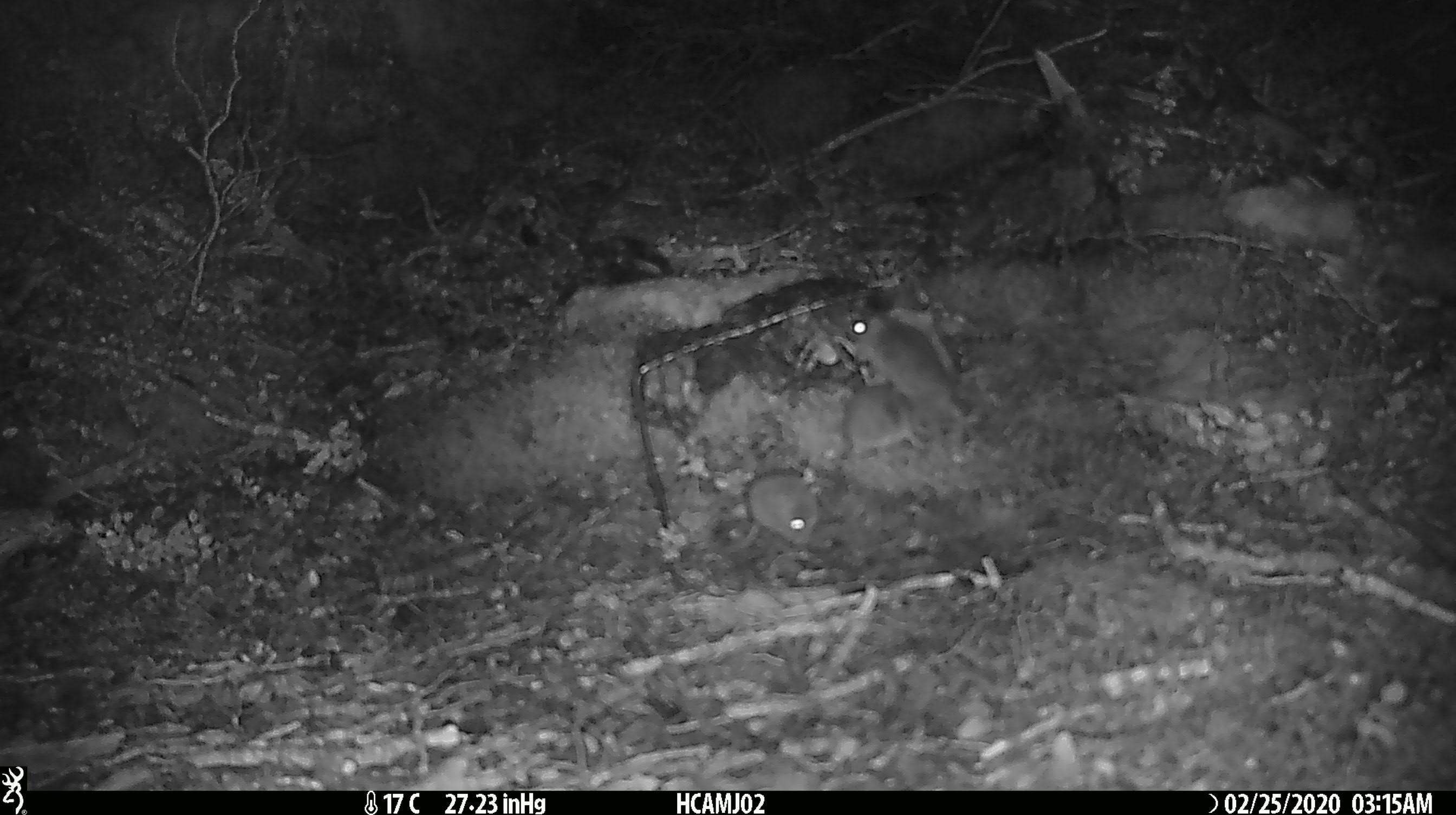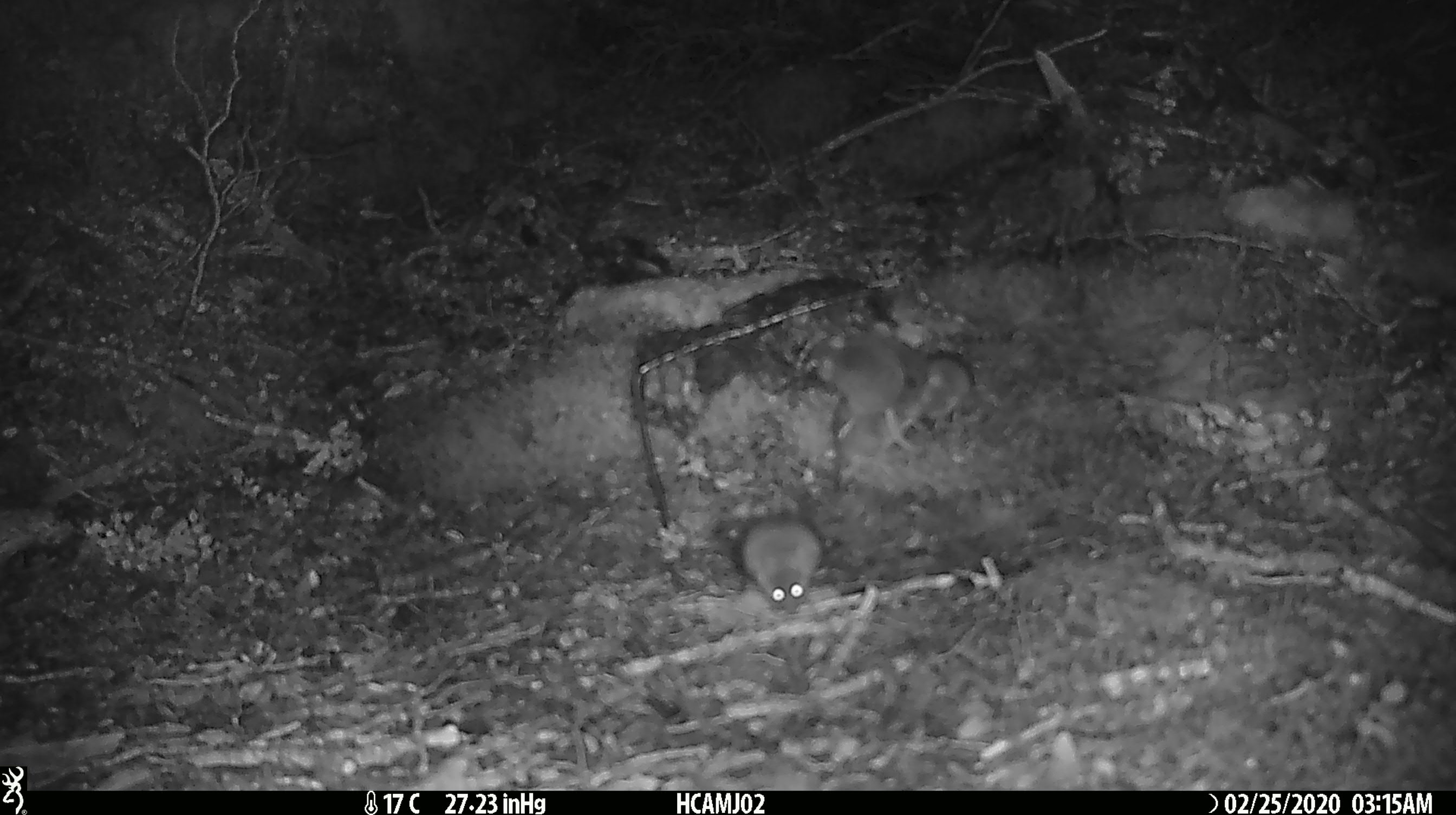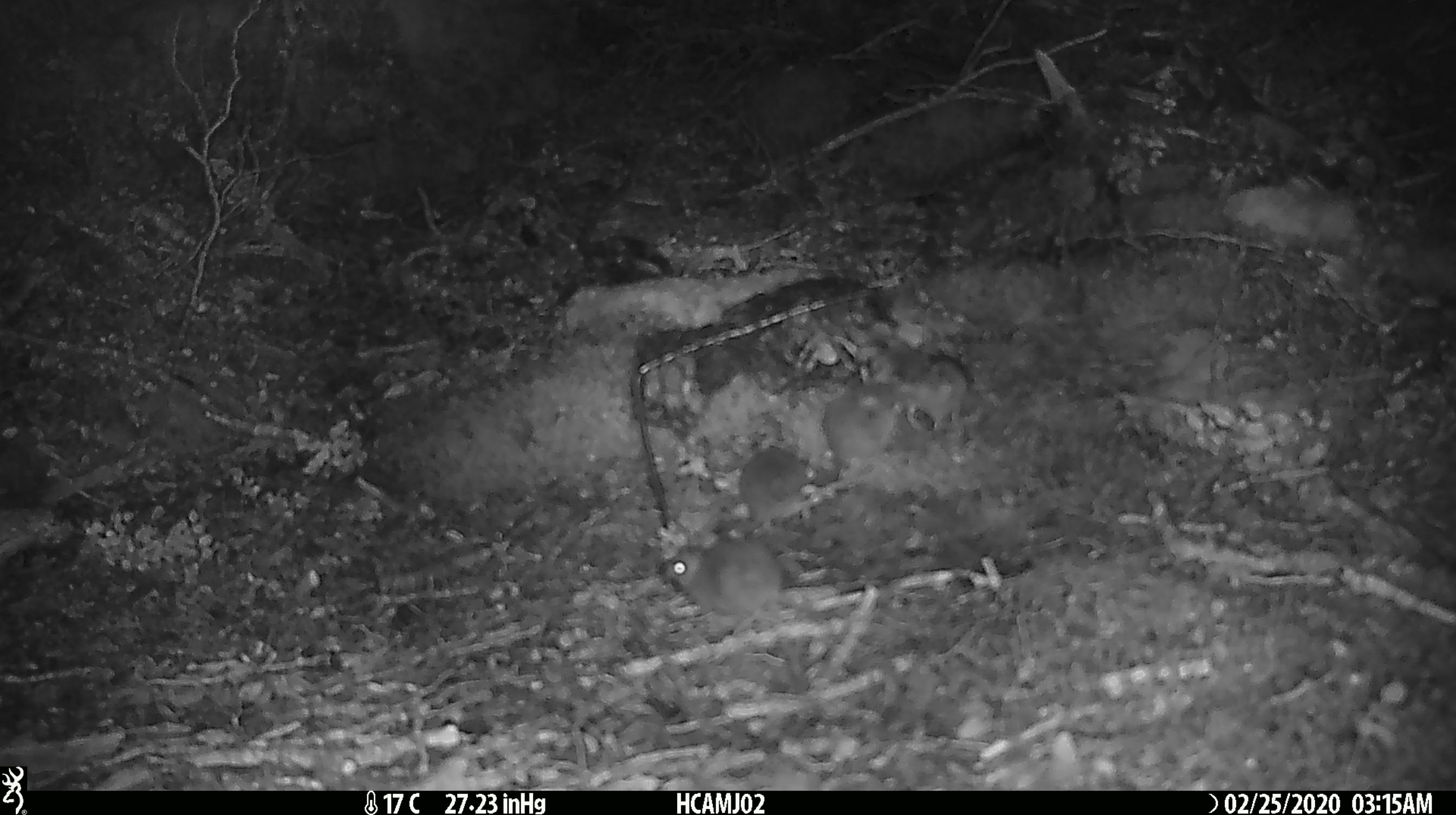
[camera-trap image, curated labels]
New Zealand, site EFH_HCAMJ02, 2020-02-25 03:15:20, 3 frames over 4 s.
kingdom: Animalia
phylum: Chordata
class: Mammalia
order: Rodentia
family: Muridae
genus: Mus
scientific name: Mus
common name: mouse